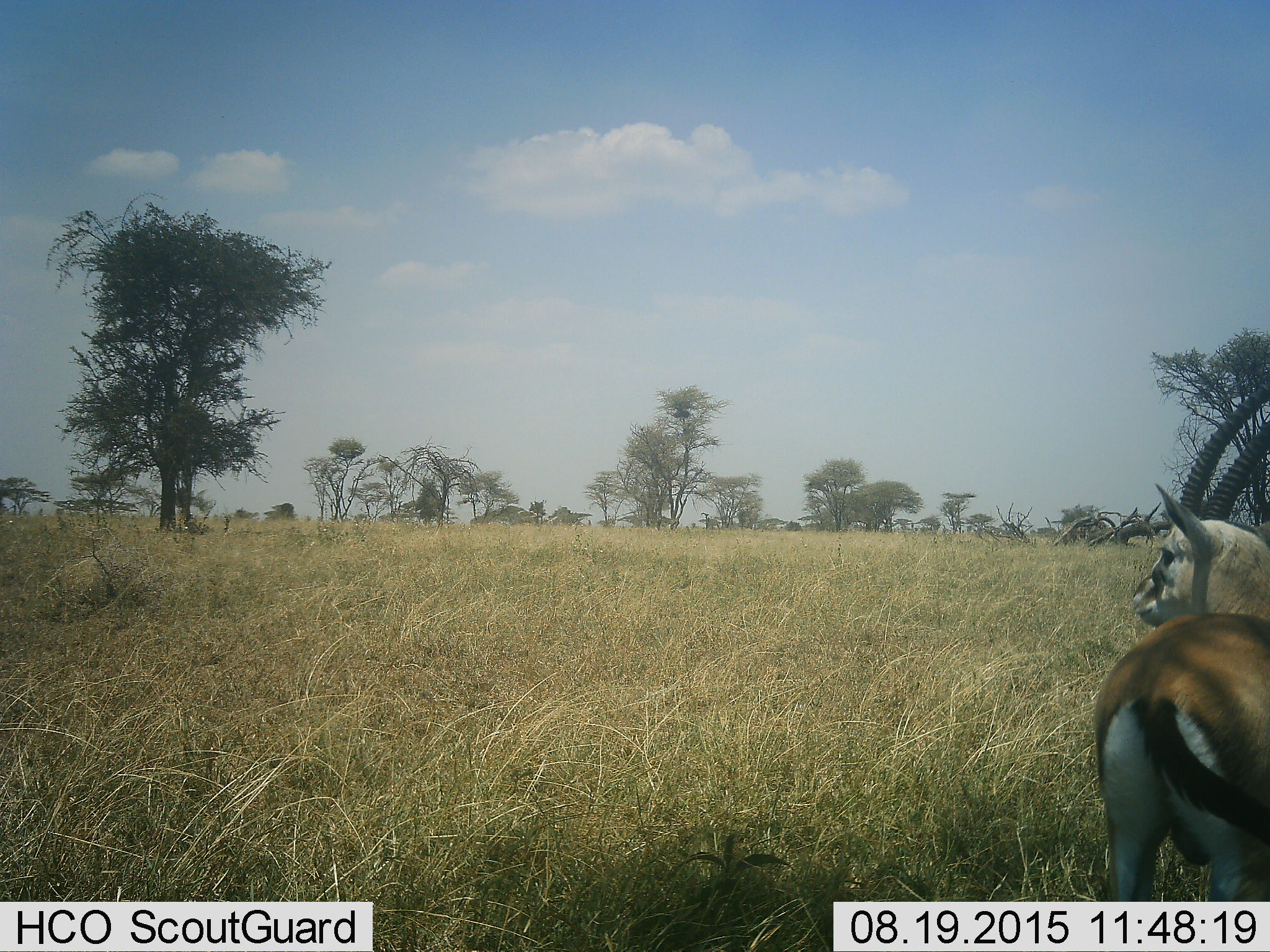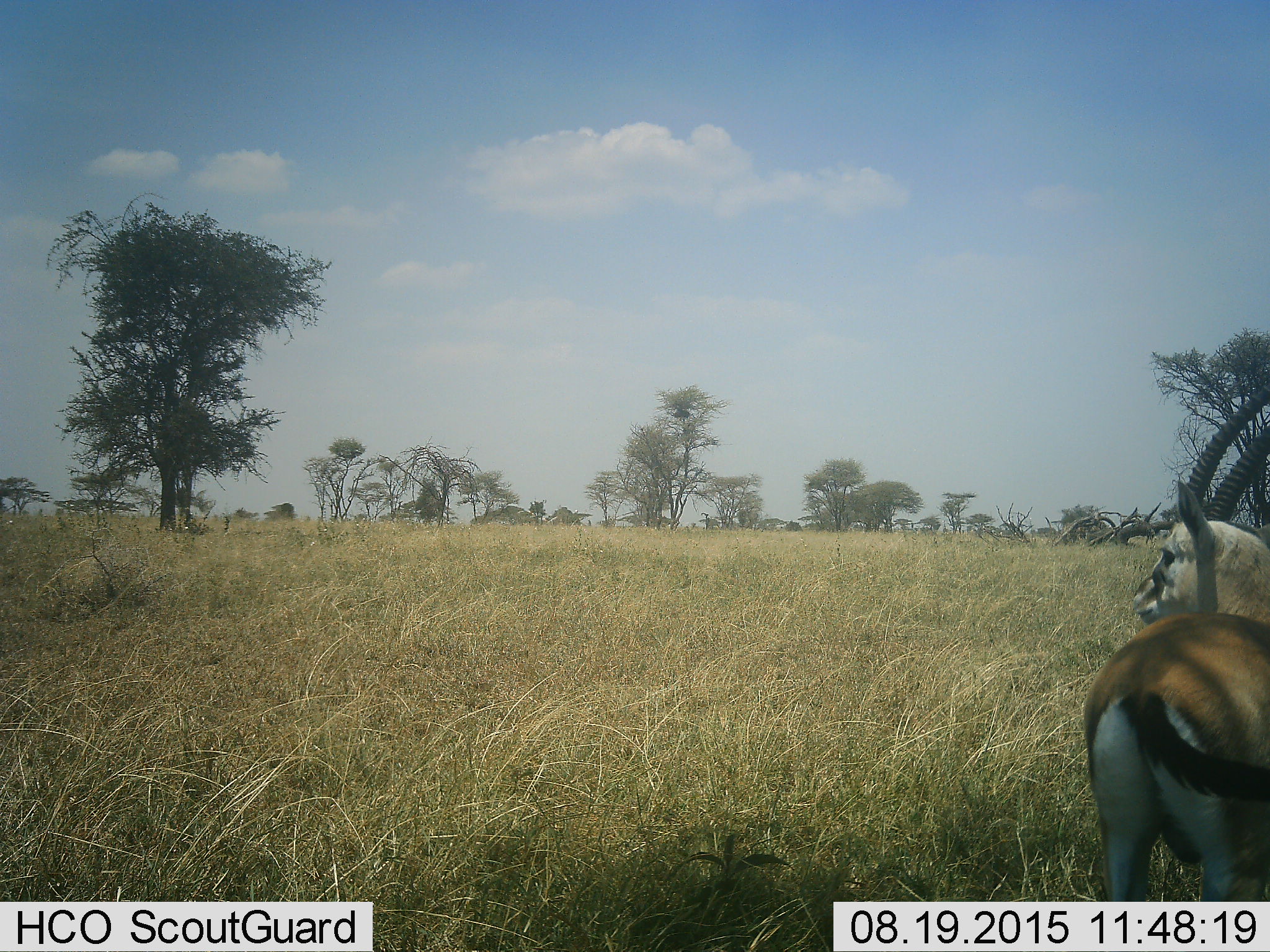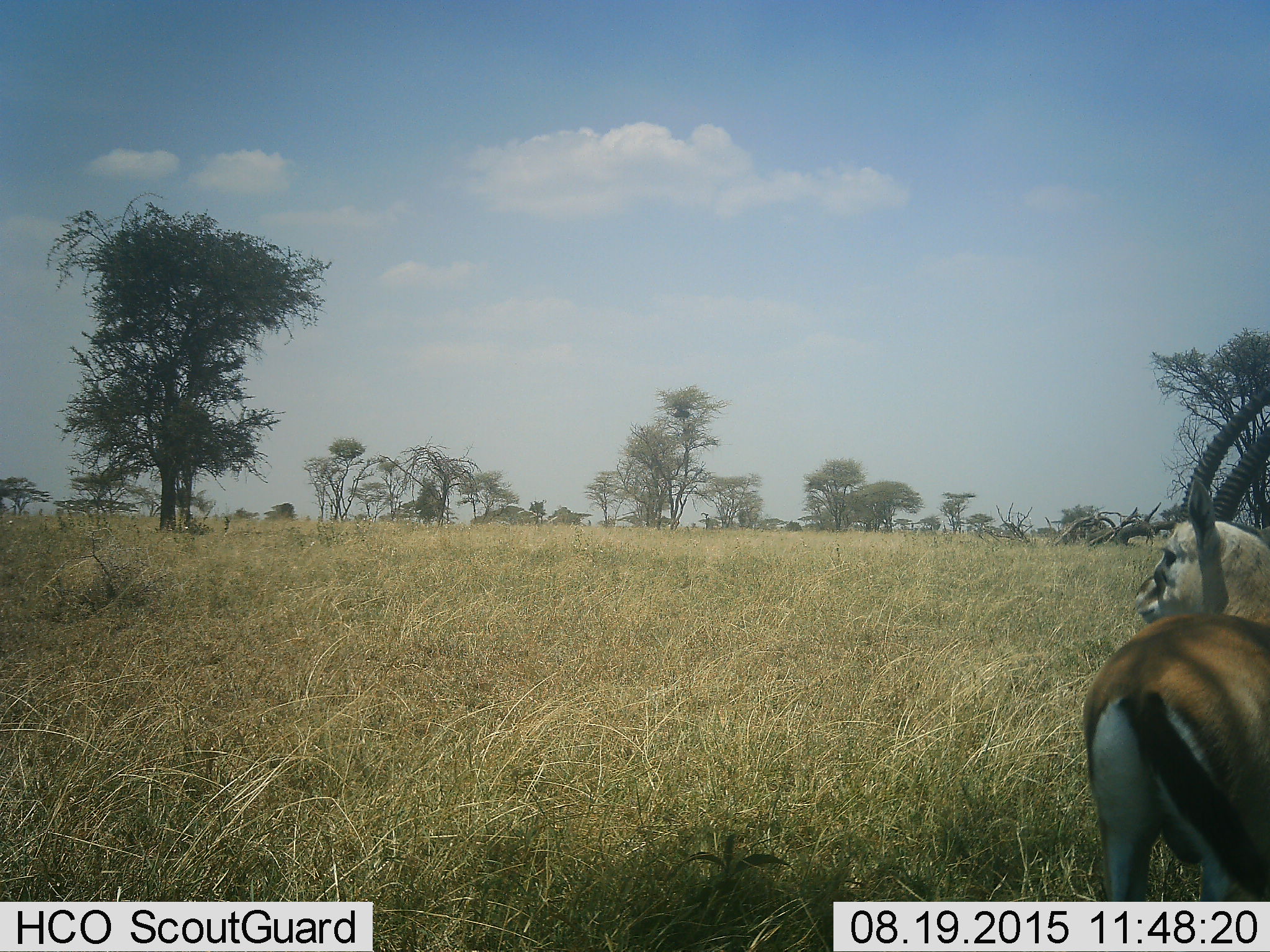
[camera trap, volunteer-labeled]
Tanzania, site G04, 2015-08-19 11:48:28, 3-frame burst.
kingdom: Animalia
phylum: Chordata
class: Mammalia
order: Artiodactyla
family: Bovidae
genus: Eudorcas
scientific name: Eudorcas thomsonii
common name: thomson's gazelle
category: gazellethomsons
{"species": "gazellethomsons (thomson's gazelle) (Eudorcas thomsonii)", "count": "1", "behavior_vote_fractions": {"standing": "100%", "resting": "7%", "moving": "7%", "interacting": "0%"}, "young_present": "0%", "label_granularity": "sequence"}